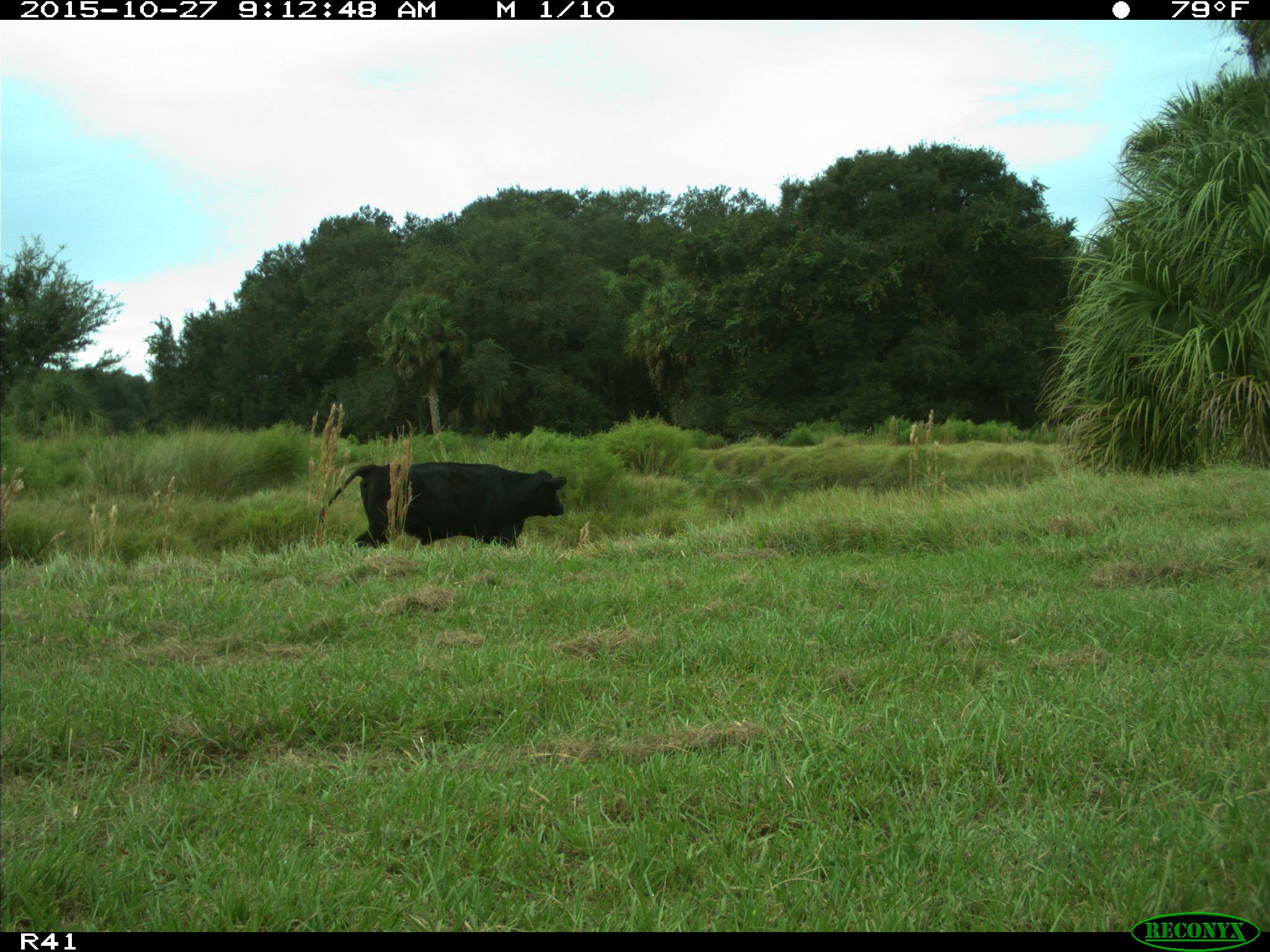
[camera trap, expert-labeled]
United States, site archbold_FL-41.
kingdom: Animalia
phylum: Chordata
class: Mammalia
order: Artiodactyla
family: Bovidae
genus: Bos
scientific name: Bos taurus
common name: domestic cow